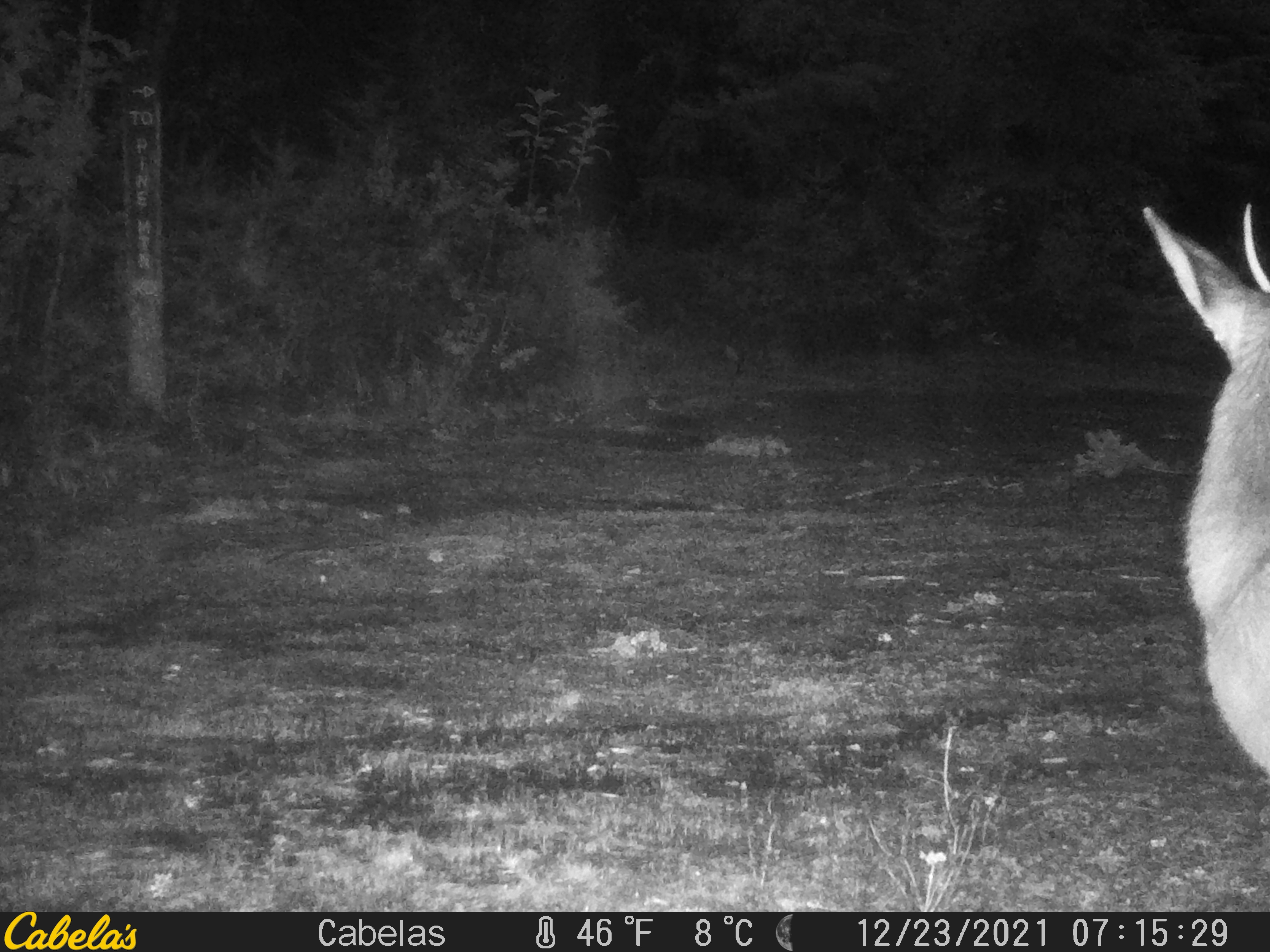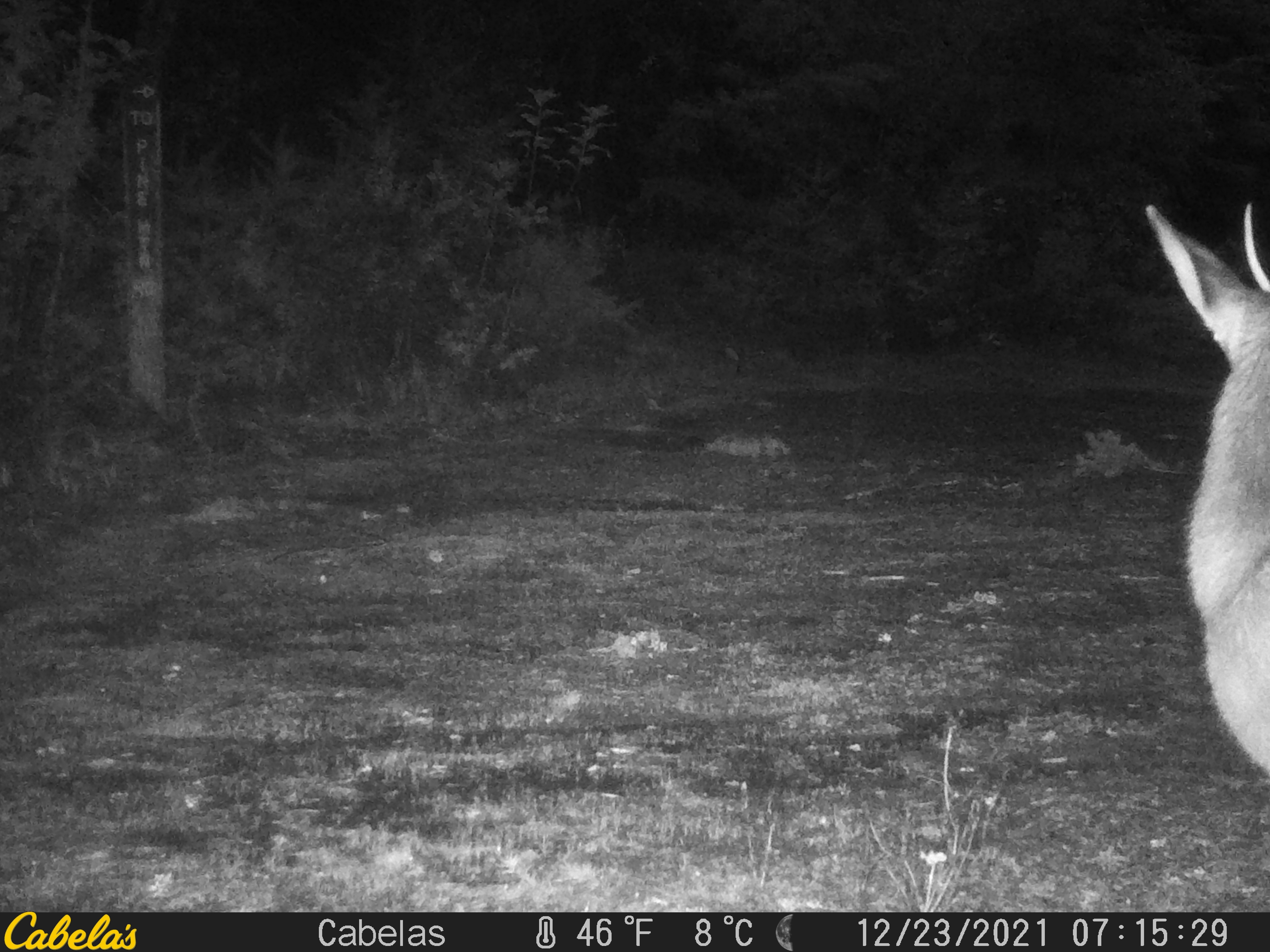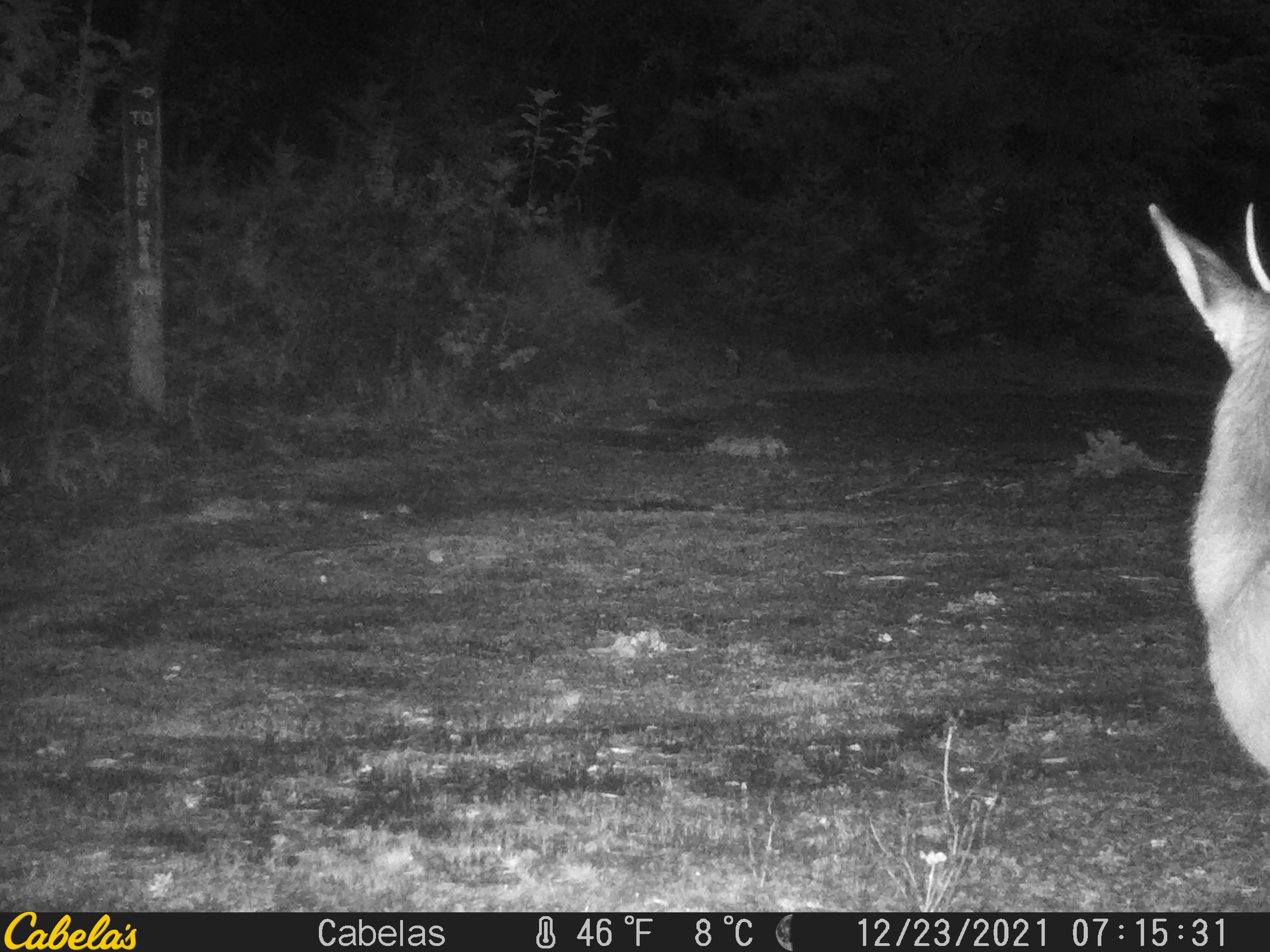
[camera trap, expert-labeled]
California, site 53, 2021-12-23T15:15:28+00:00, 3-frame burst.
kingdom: Animalia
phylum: Chordata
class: Mammalia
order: Artiodactyla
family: Cervidae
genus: Odocoileus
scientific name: Odocoileus hemionus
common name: mule deer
Mule deer (Odocoileus hemionus).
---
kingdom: Animalia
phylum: Chordata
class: Mammalia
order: Artiodactyla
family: Cervidae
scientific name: Cervidae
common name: elk or deer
Elk or deer (Cervidae).